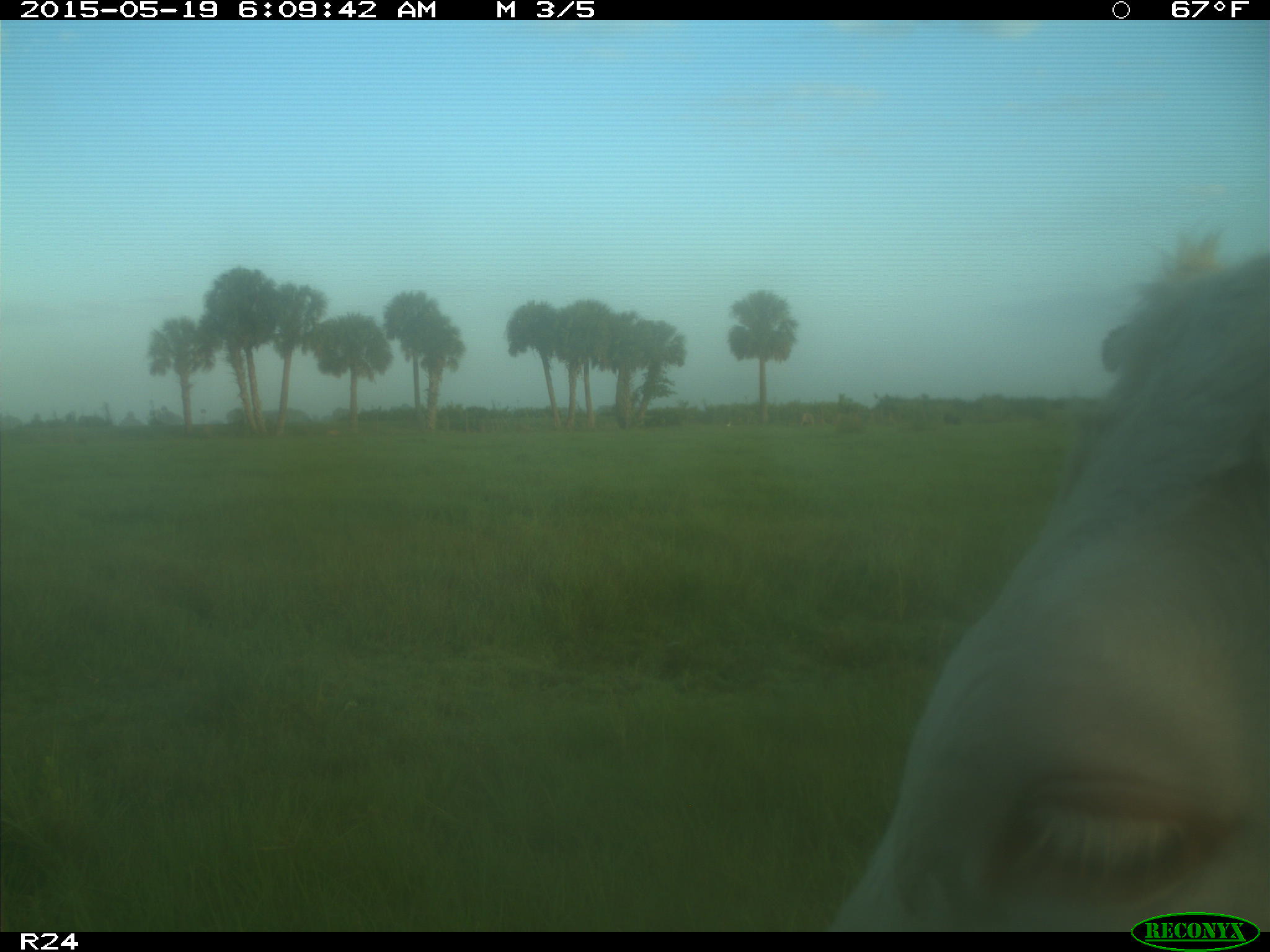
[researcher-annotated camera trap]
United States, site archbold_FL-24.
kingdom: Animalia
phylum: Chordata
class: Mammalia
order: Artiodactyla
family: Bovidae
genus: Bos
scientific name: Bos taurus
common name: domestic cow